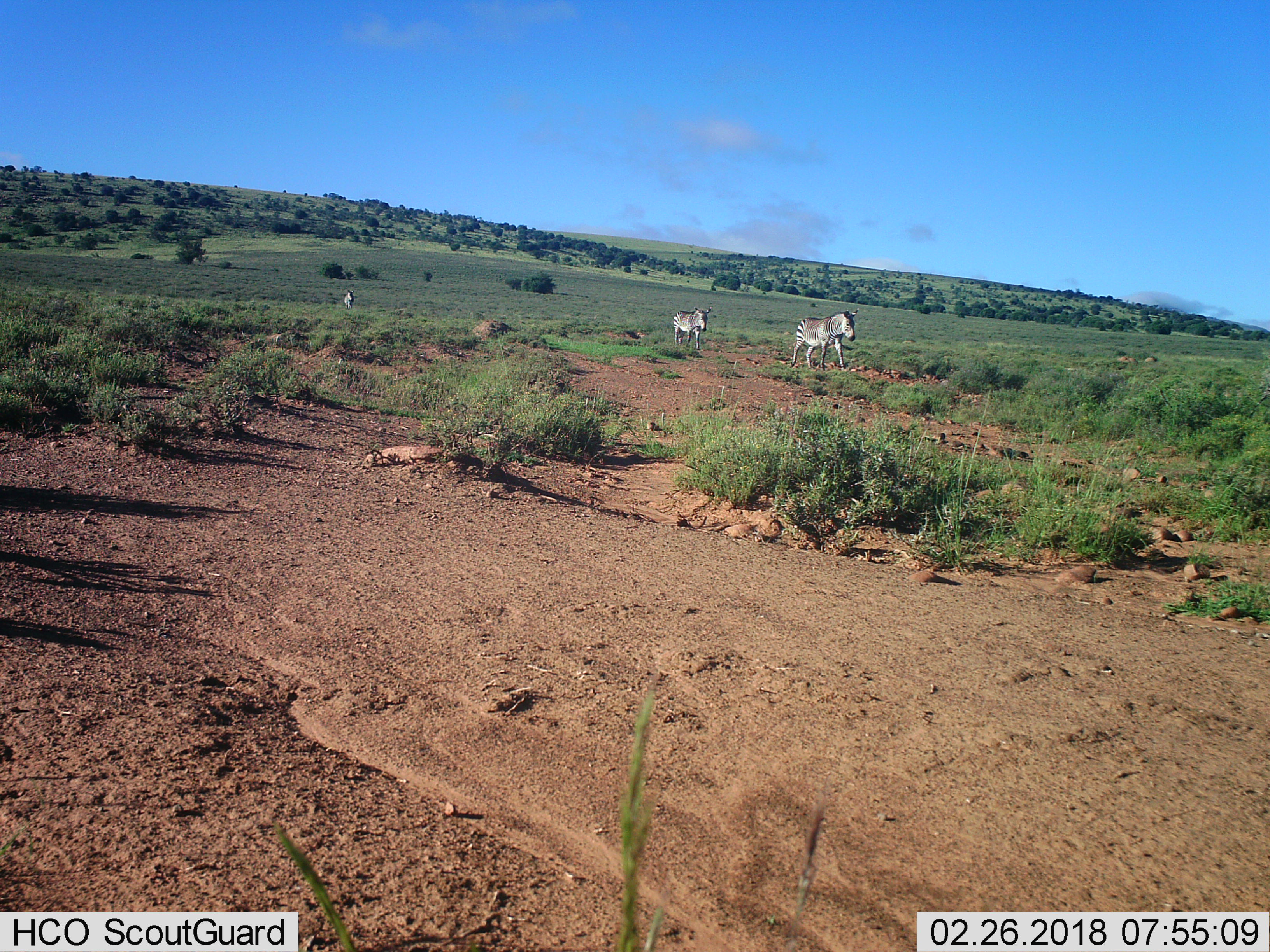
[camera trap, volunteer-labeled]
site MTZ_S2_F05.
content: unidentified animal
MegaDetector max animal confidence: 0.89